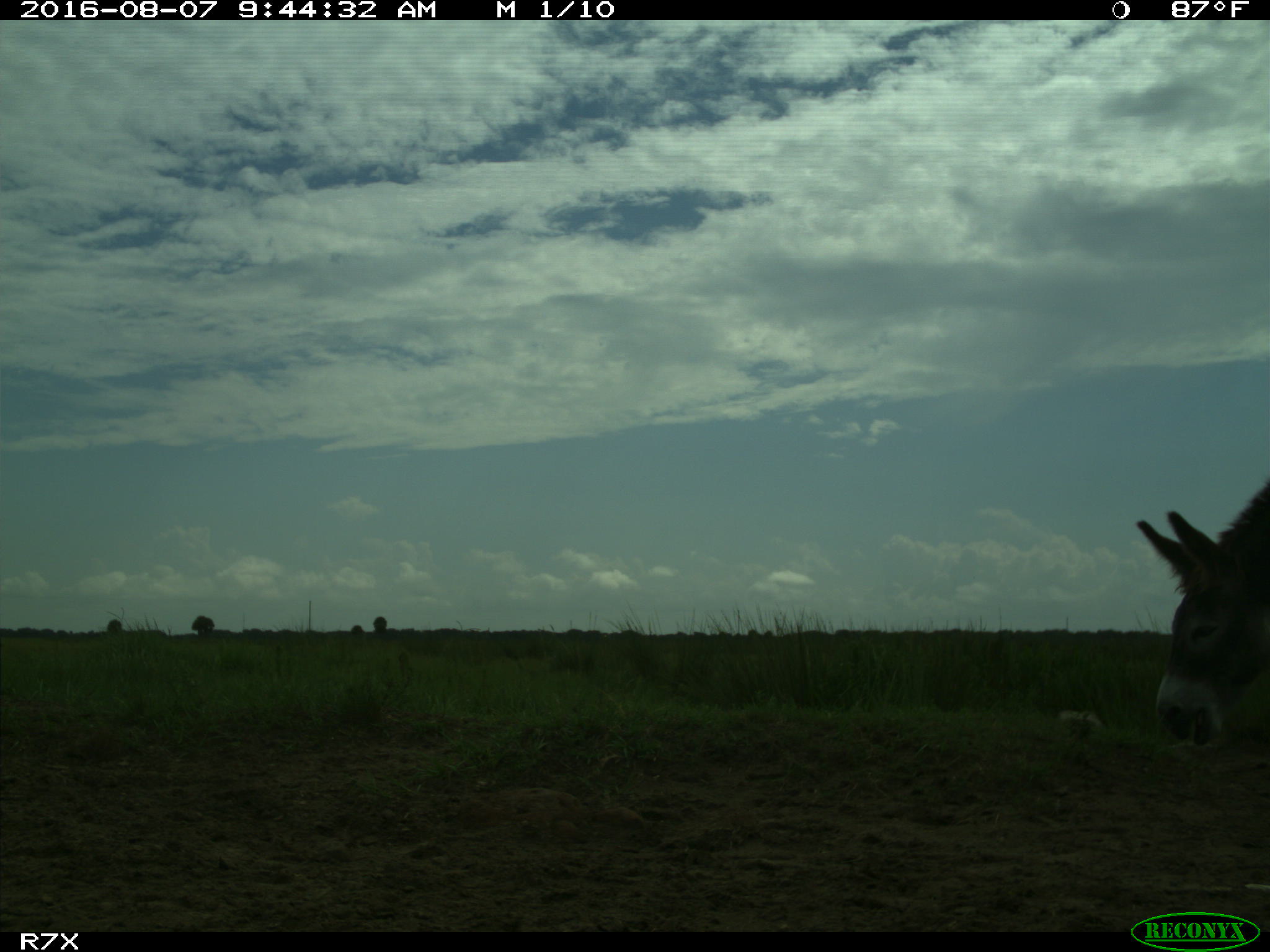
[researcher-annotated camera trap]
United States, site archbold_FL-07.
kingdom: Animalia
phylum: Chordata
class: Mammalia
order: Perissodactyla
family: Equidae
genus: Equus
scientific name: Equus africanus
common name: african wild ass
Equus africanus (african wild ass).